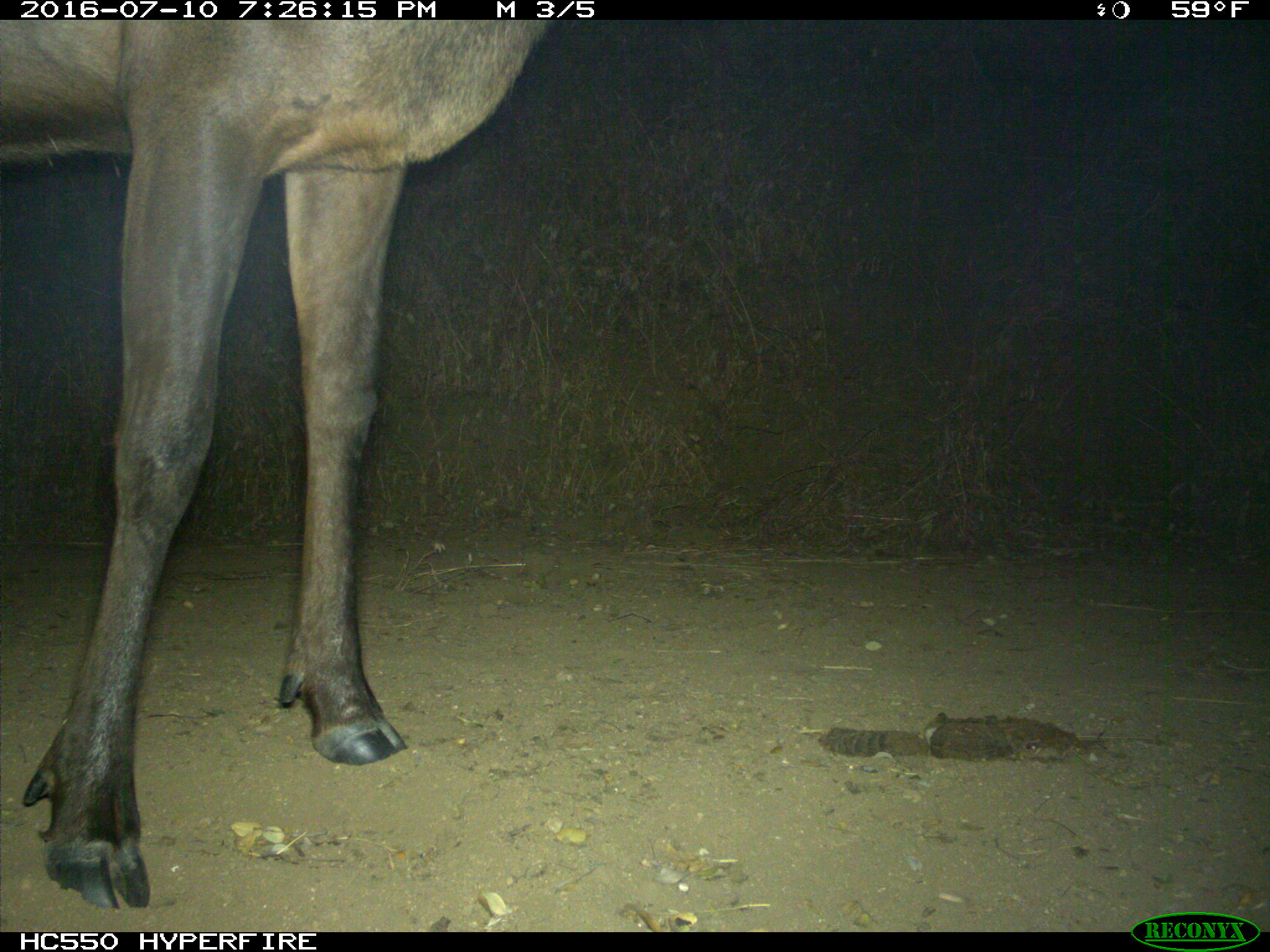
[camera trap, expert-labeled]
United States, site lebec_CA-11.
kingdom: Animalia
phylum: Chordata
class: Mammalia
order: Artiodactyla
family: Cervidae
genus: Cervus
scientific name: Cervus canadensis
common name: elk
Cervus canadensis (elk).